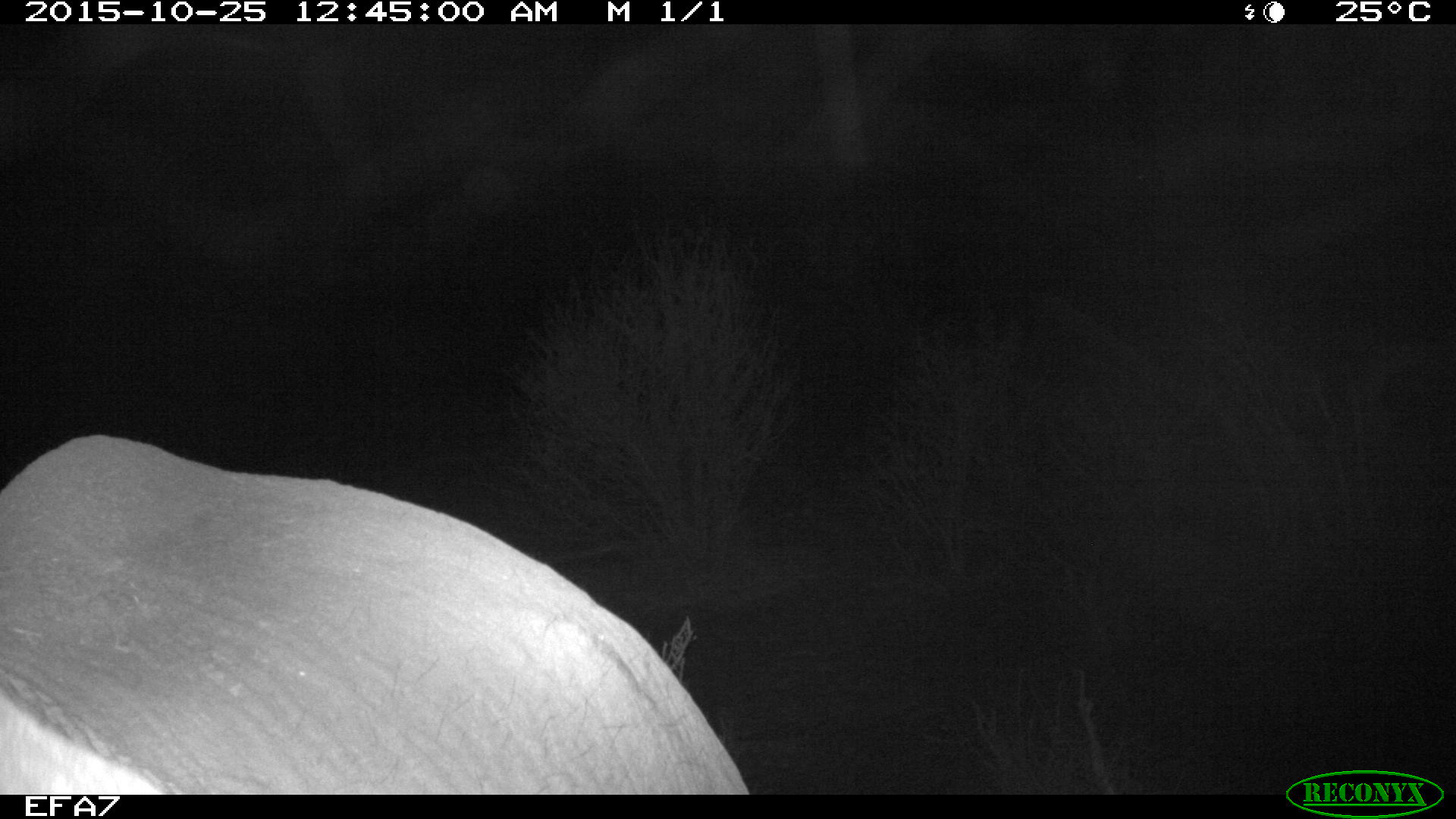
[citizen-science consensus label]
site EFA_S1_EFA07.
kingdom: Animalia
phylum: Chordata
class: Mammalia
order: Proboscidea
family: Elephantidae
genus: Loxodonta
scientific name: Loxodonta africana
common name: african bush elephant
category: elephant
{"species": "elephant (african bush elephant) (Loxodonta africana)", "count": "1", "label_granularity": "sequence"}